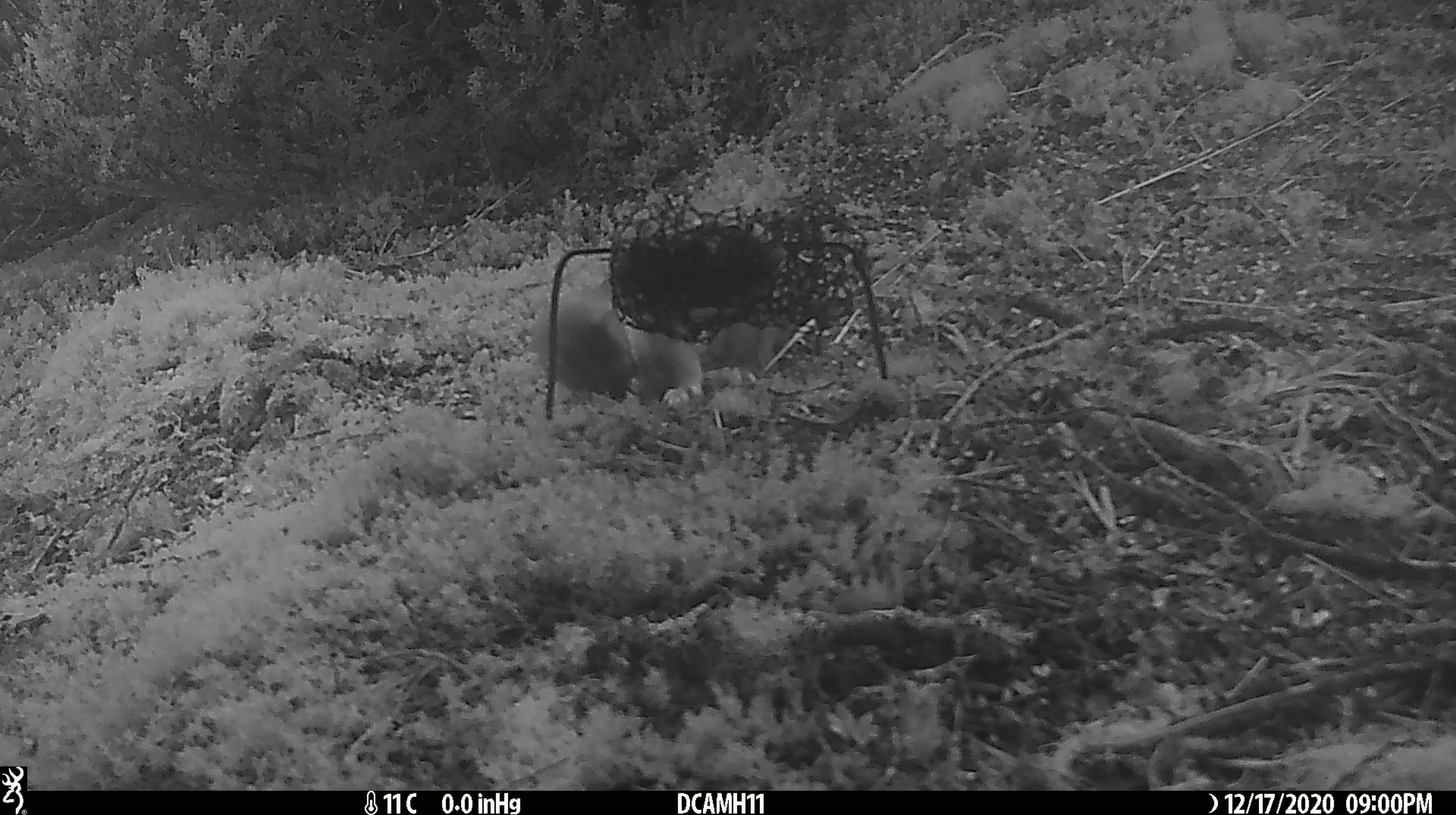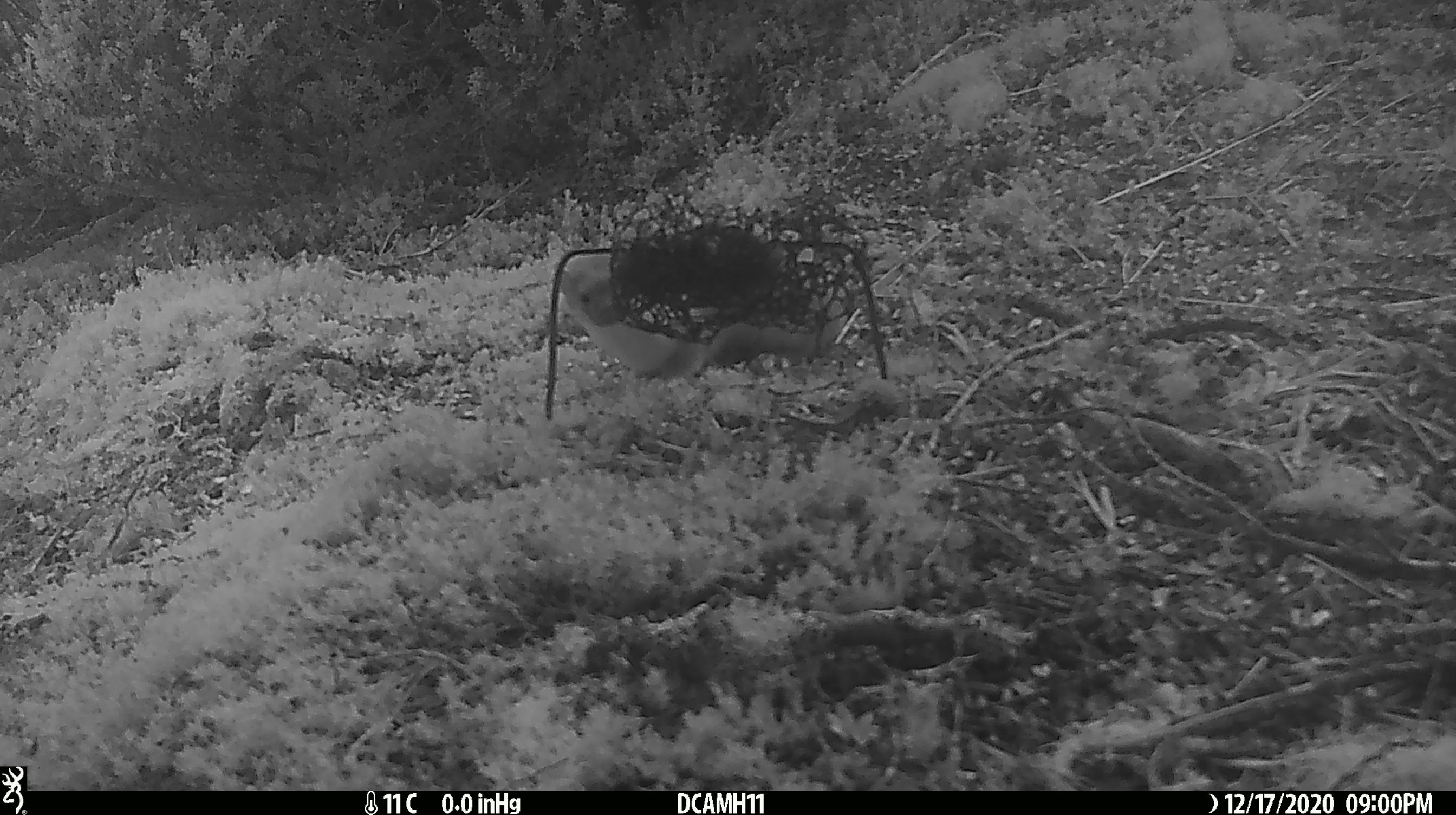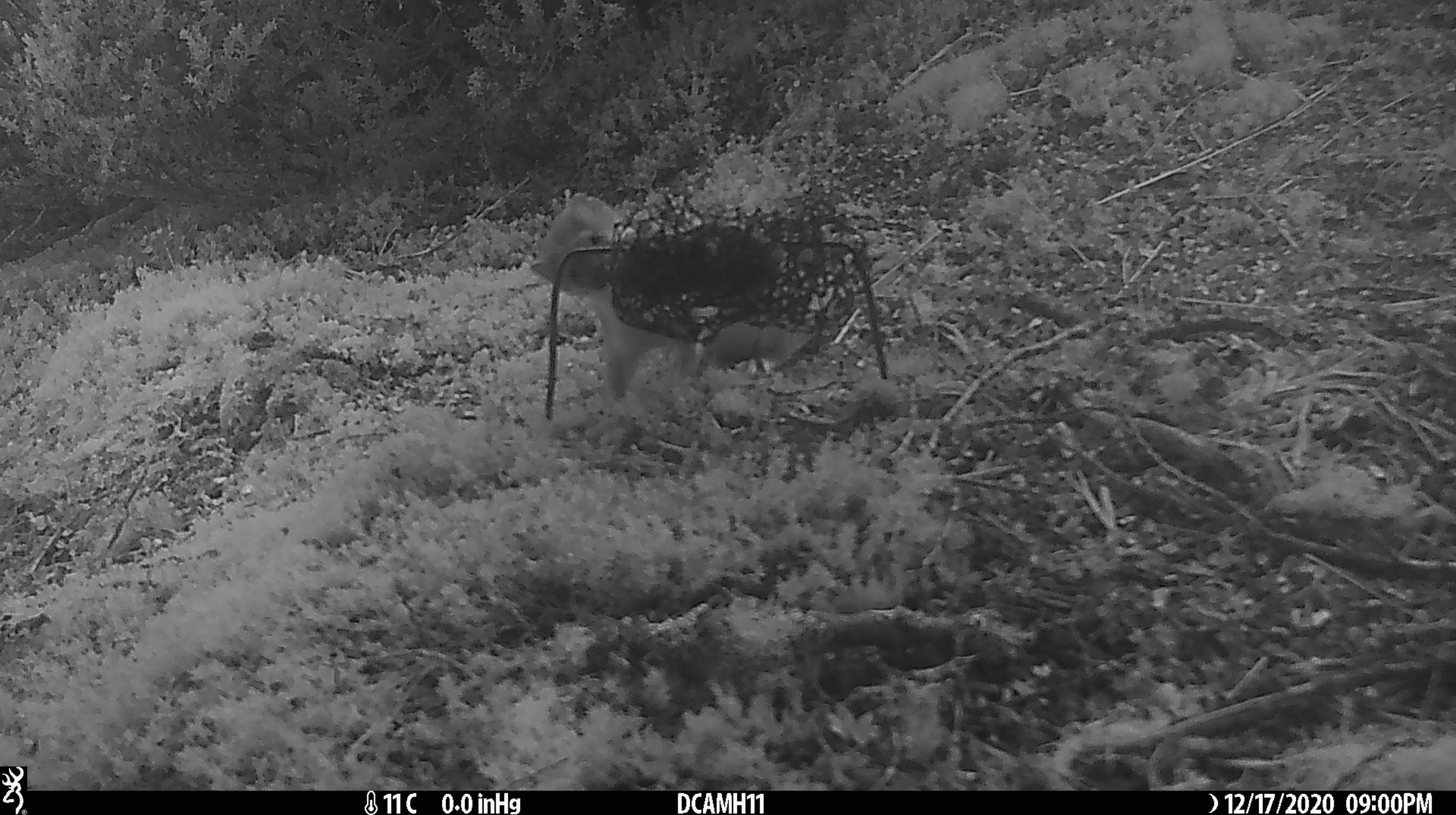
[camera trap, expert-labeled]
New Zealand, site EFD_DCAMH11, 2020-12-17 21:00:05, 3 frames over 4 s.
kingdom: Animalia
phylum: Chordata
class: Mammalia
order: Carnivora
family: Mustelidae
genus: Mustela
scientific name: Mustela erminea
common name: stoat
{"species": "stoat (Mustela erminea)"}